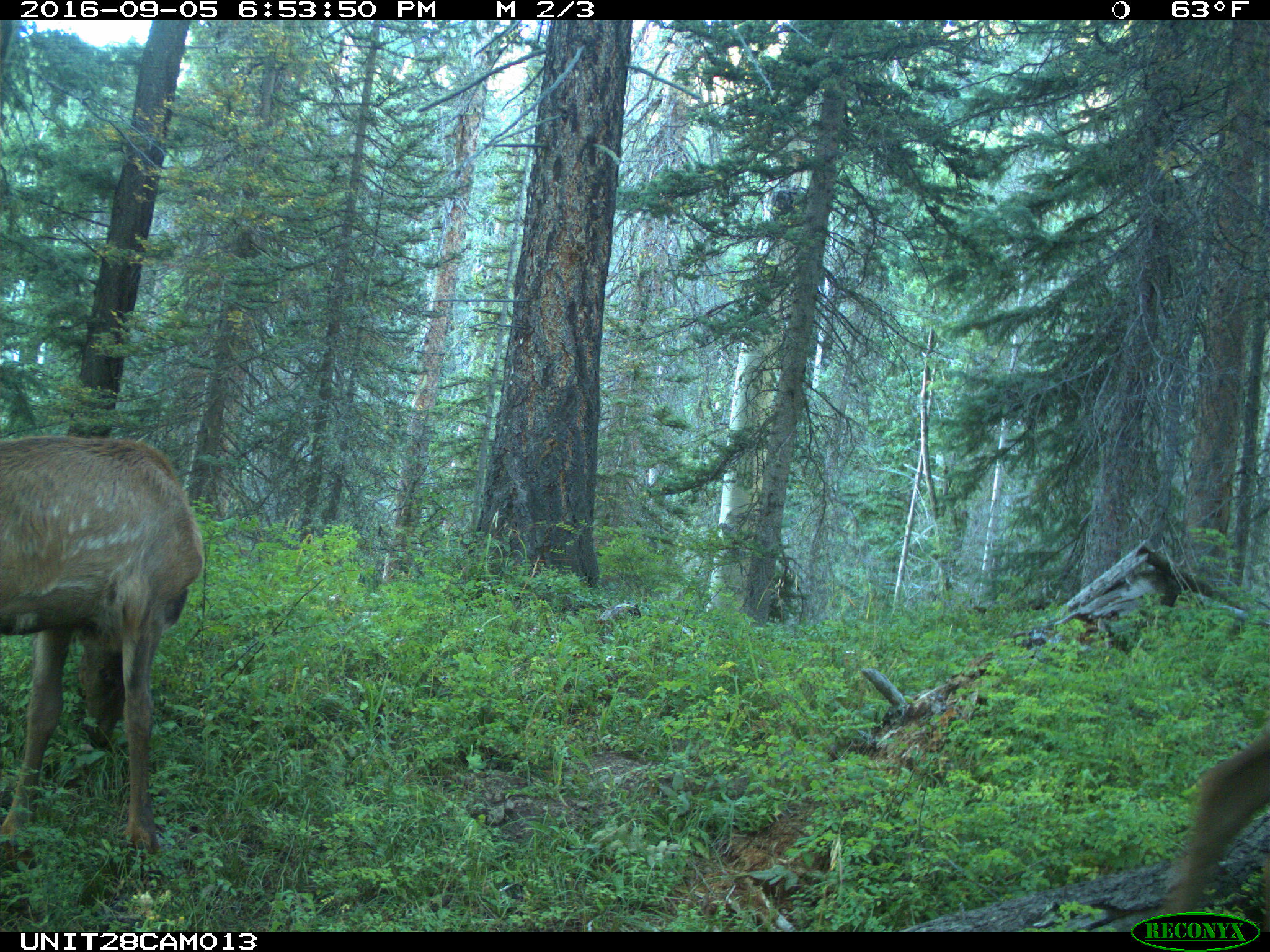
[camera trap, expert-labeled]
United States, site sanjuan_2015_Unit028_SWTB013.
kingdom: Animalia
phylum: Chordata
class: Mammalia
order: Artiodactyla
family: Cervidae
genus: Cervus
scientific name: Cervus elaphus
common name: red deer